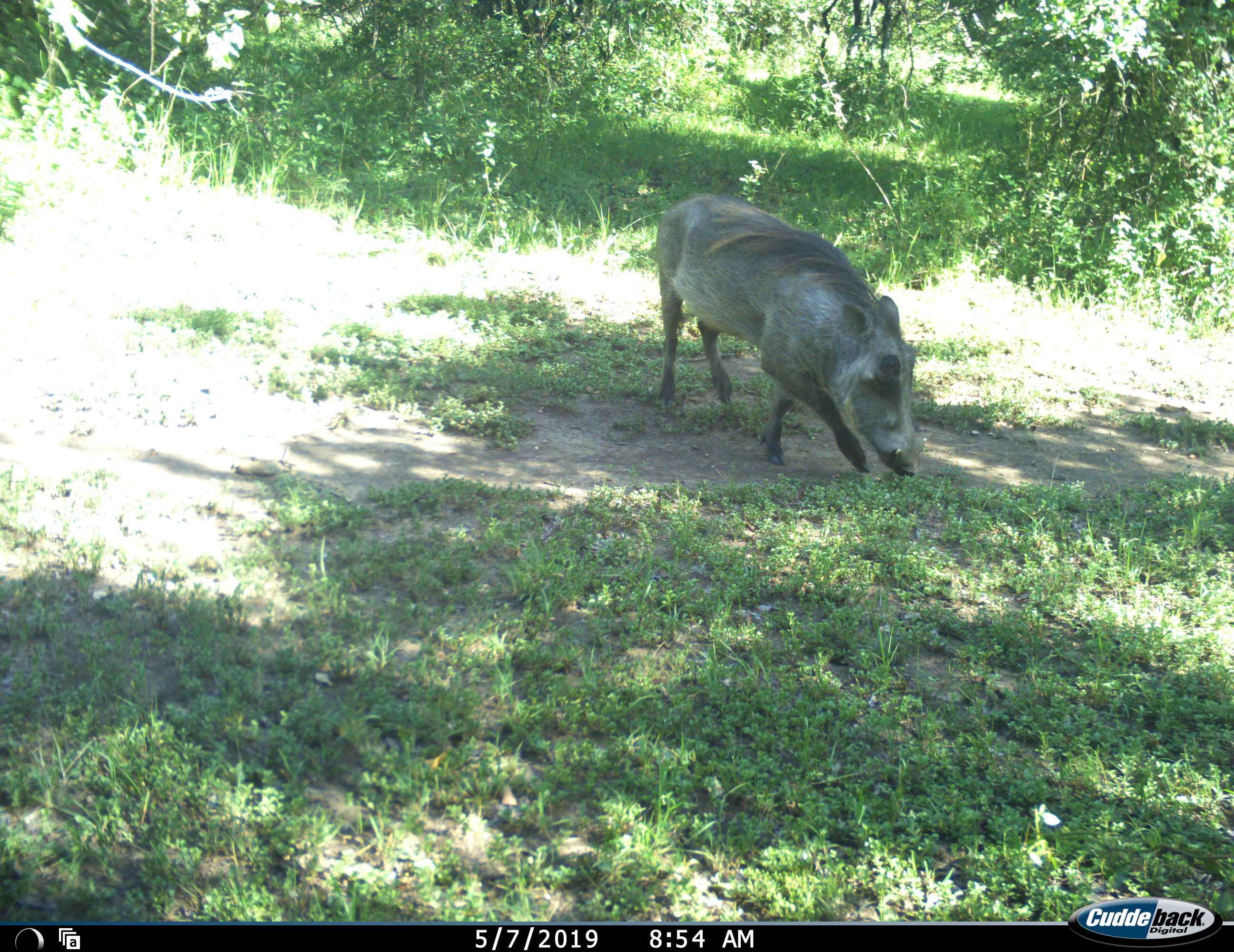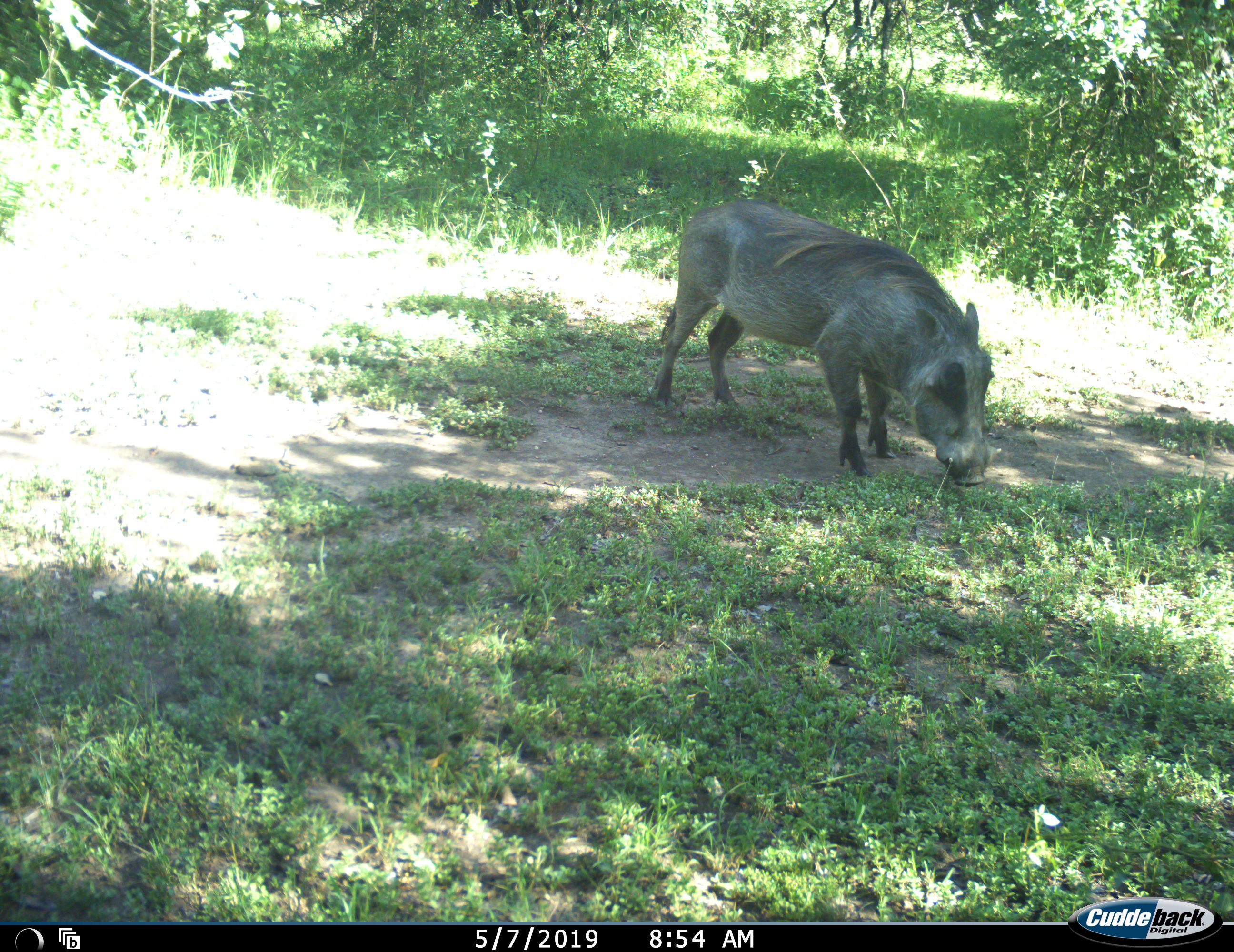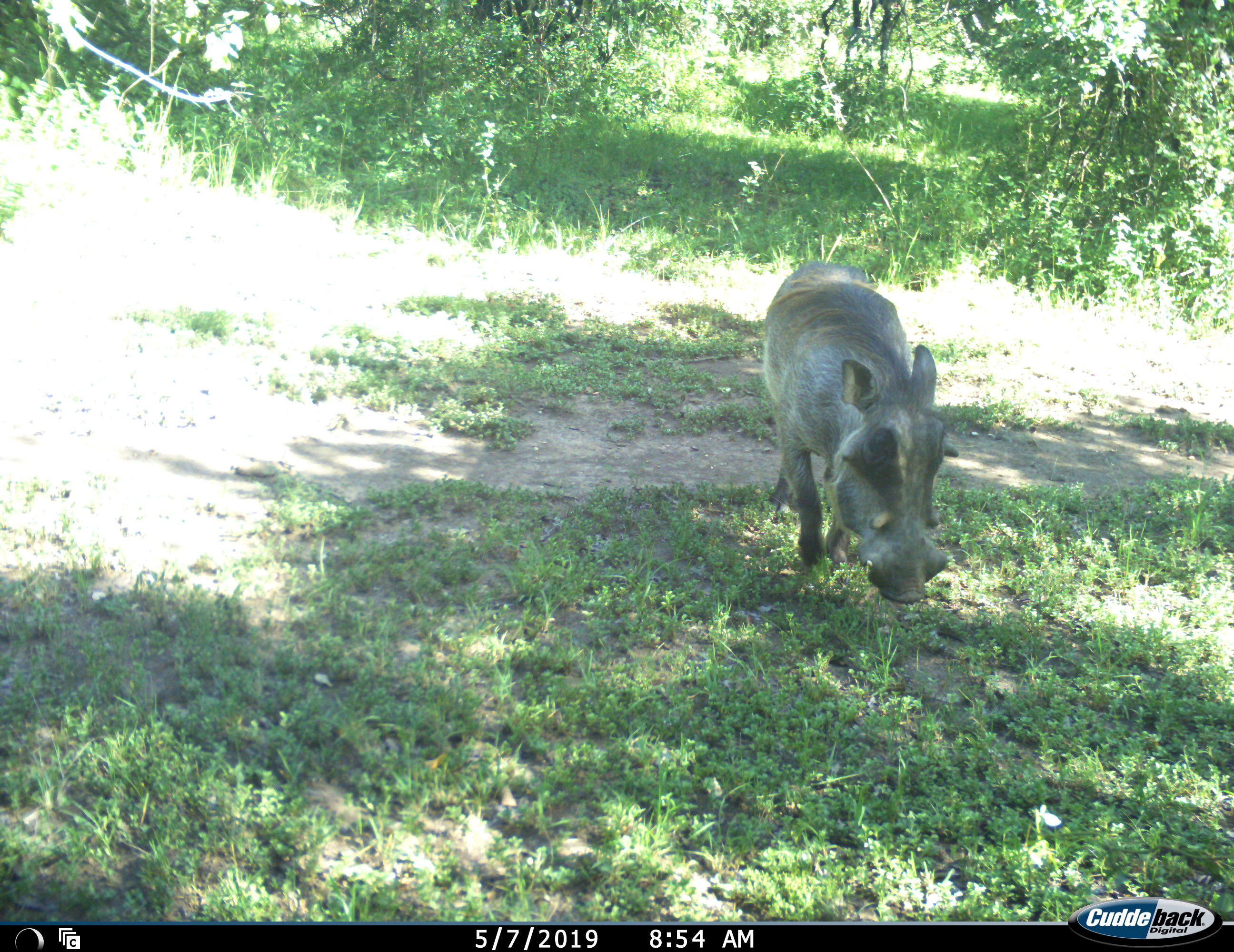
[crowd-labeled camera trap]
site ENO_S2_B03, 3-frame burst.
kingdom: Animalia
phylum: Chordata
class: Mammalia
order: Artiodactyla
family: Suidae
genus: Phacochoerus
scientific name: Phacochoerus africanus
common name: warthog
Warthog (Phacochoerus africanus), count 1. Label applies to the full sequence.